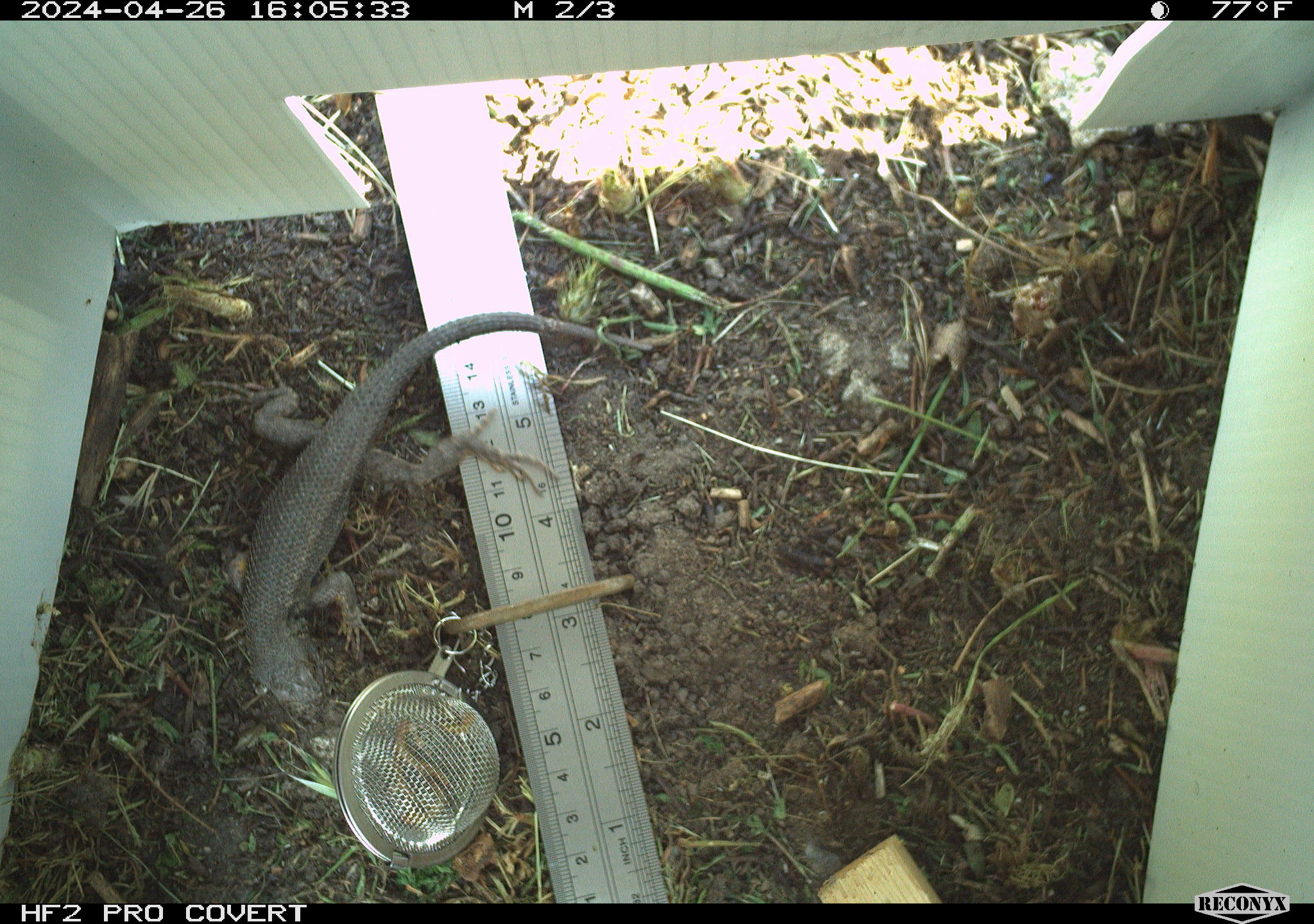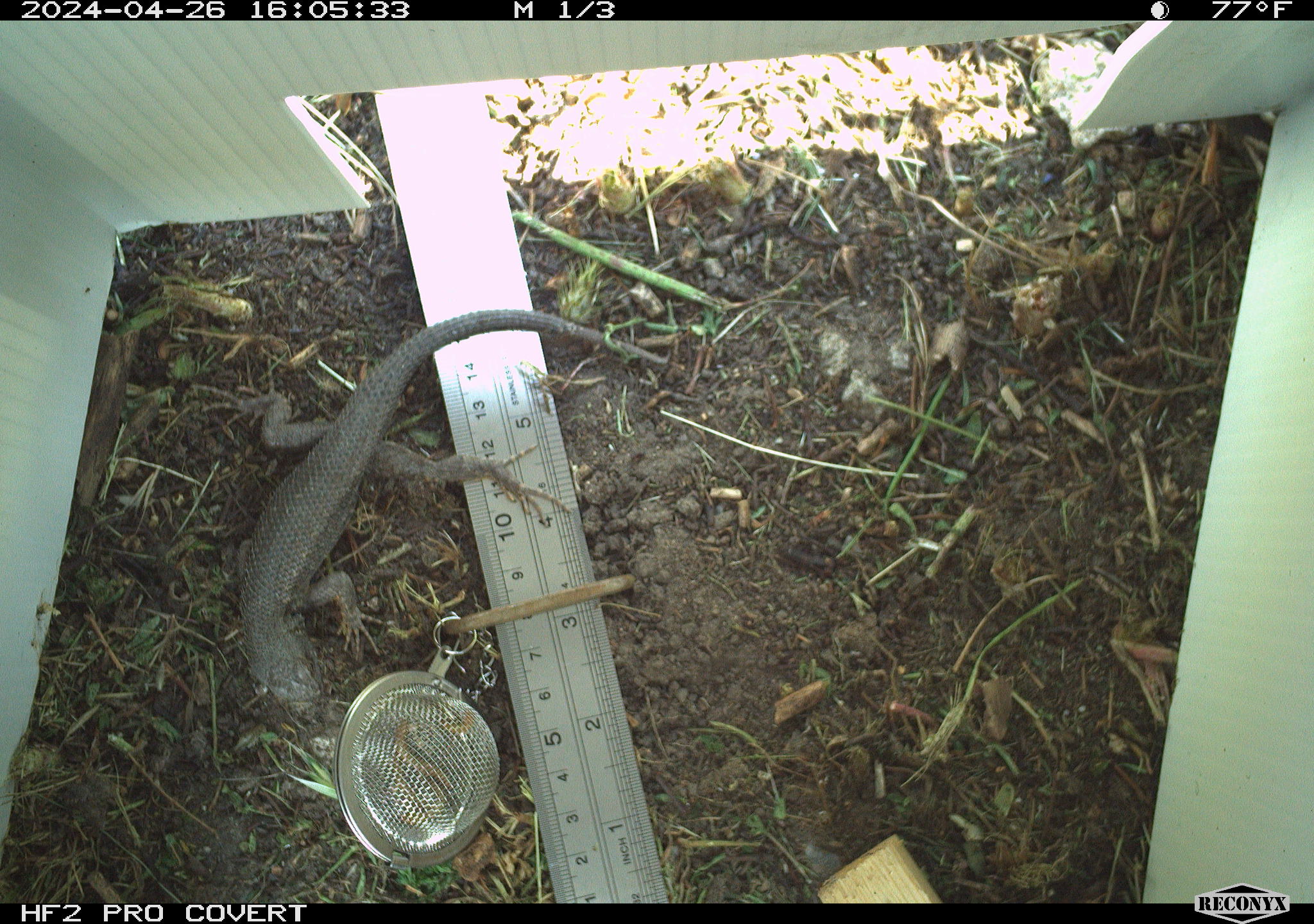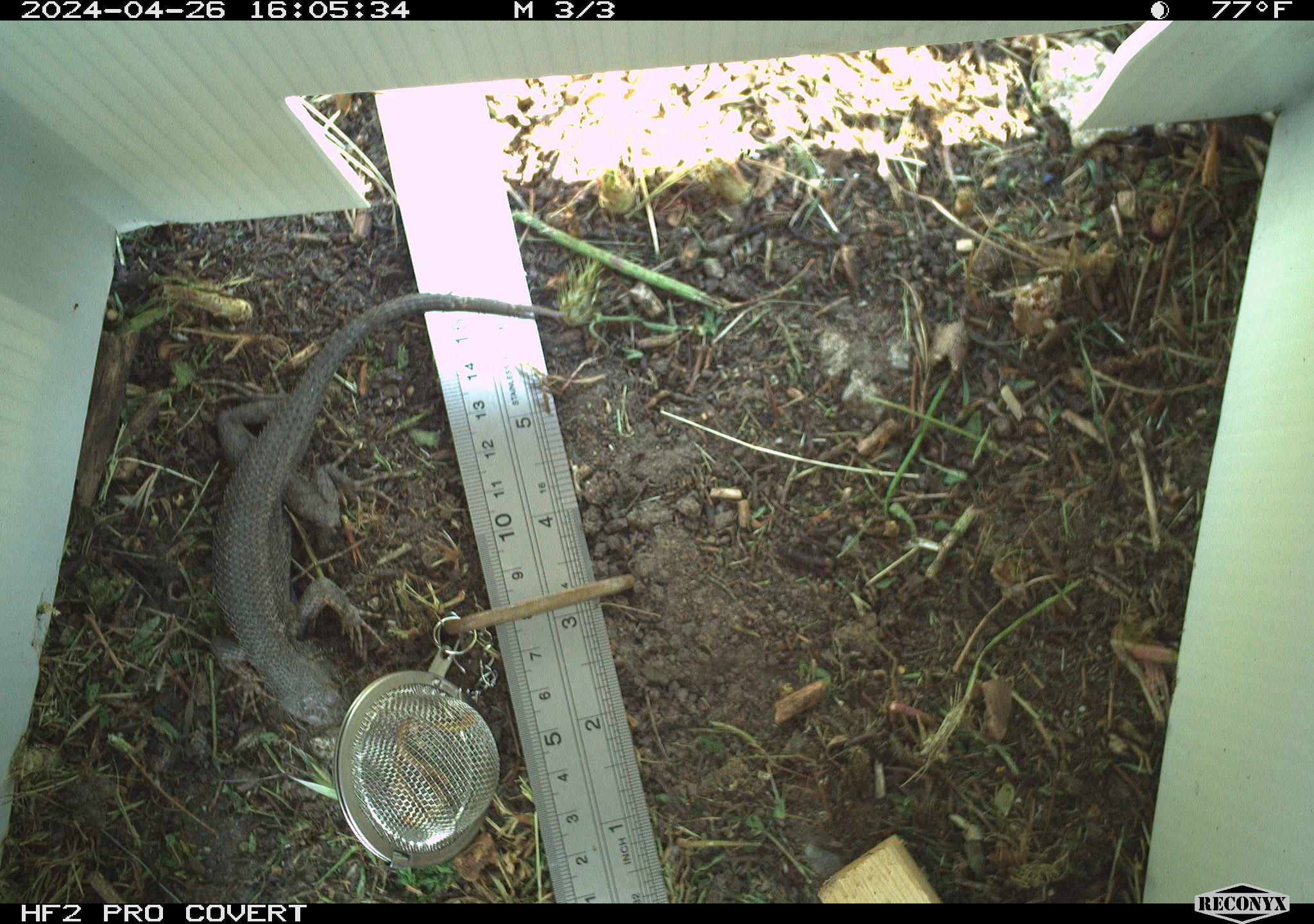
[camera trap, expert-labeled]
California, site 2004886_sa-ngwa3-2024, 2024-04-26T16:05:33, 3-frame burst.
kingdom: Animalia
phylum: Chordata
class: Reptilia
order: Squamata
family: Phrynosomatidae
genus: Sceloporus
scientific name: Sceloporus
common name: spiny lizards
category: sceloporus species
Sceloporus species (spiny lizards) (Sceloporus).